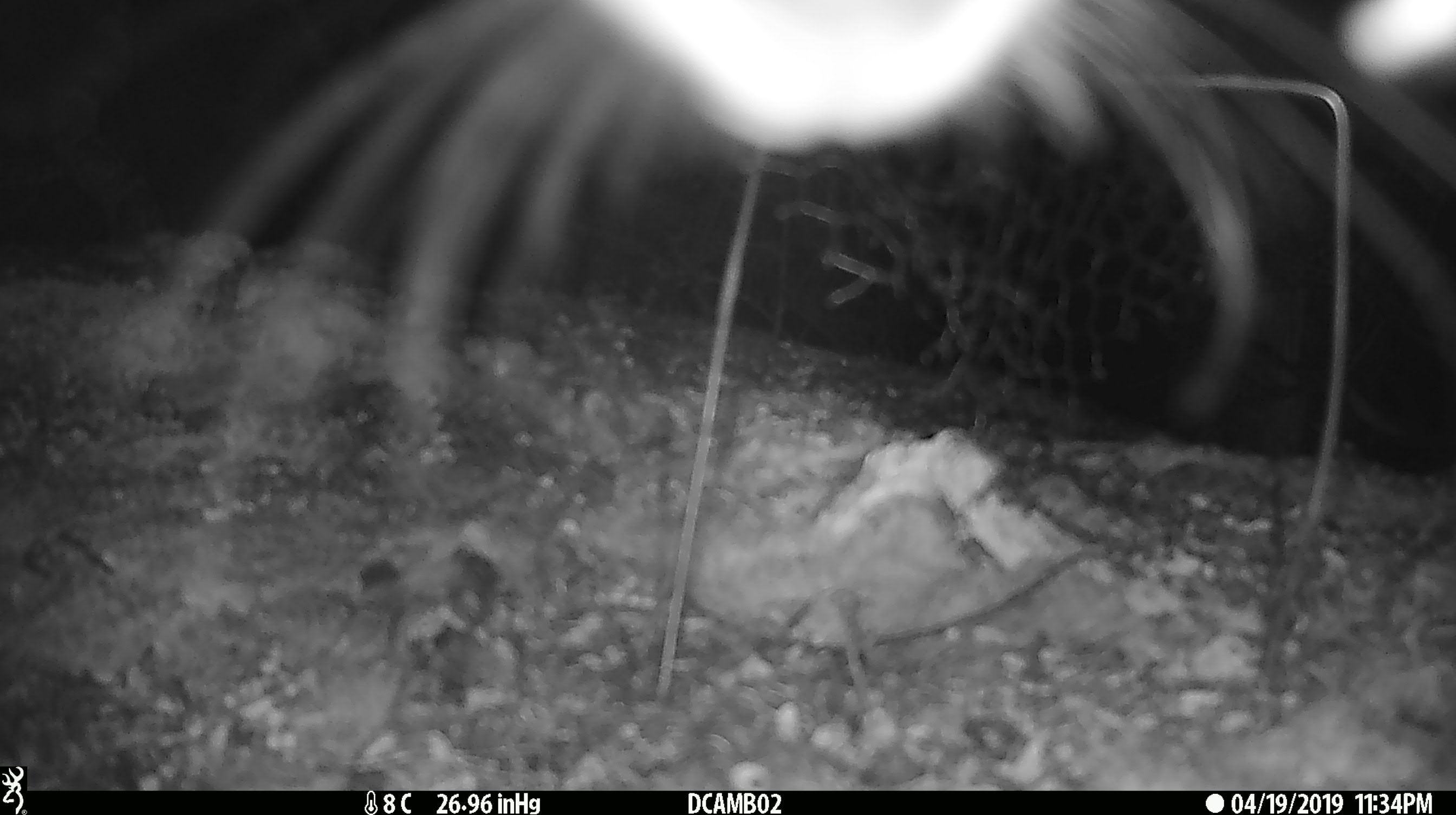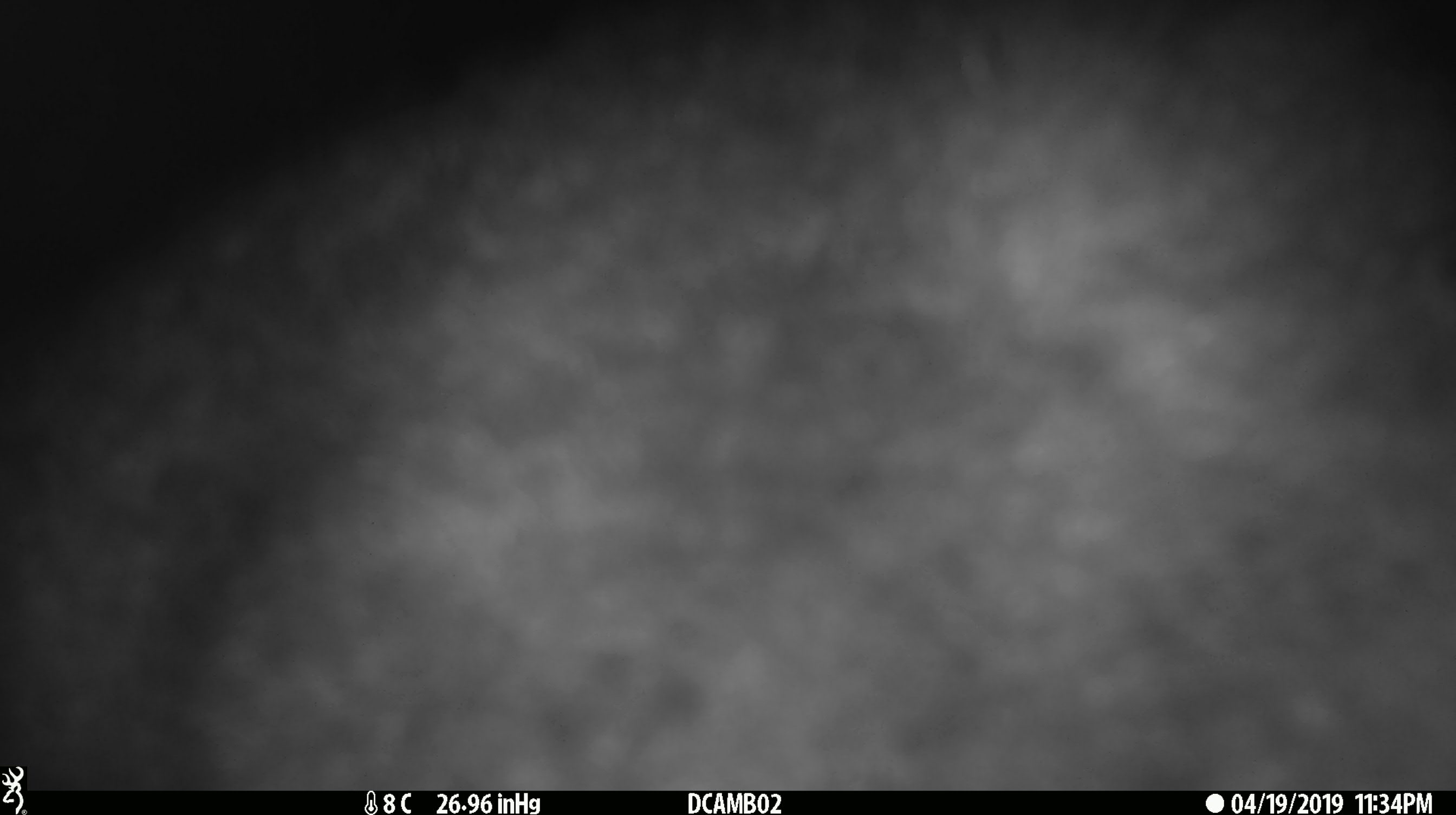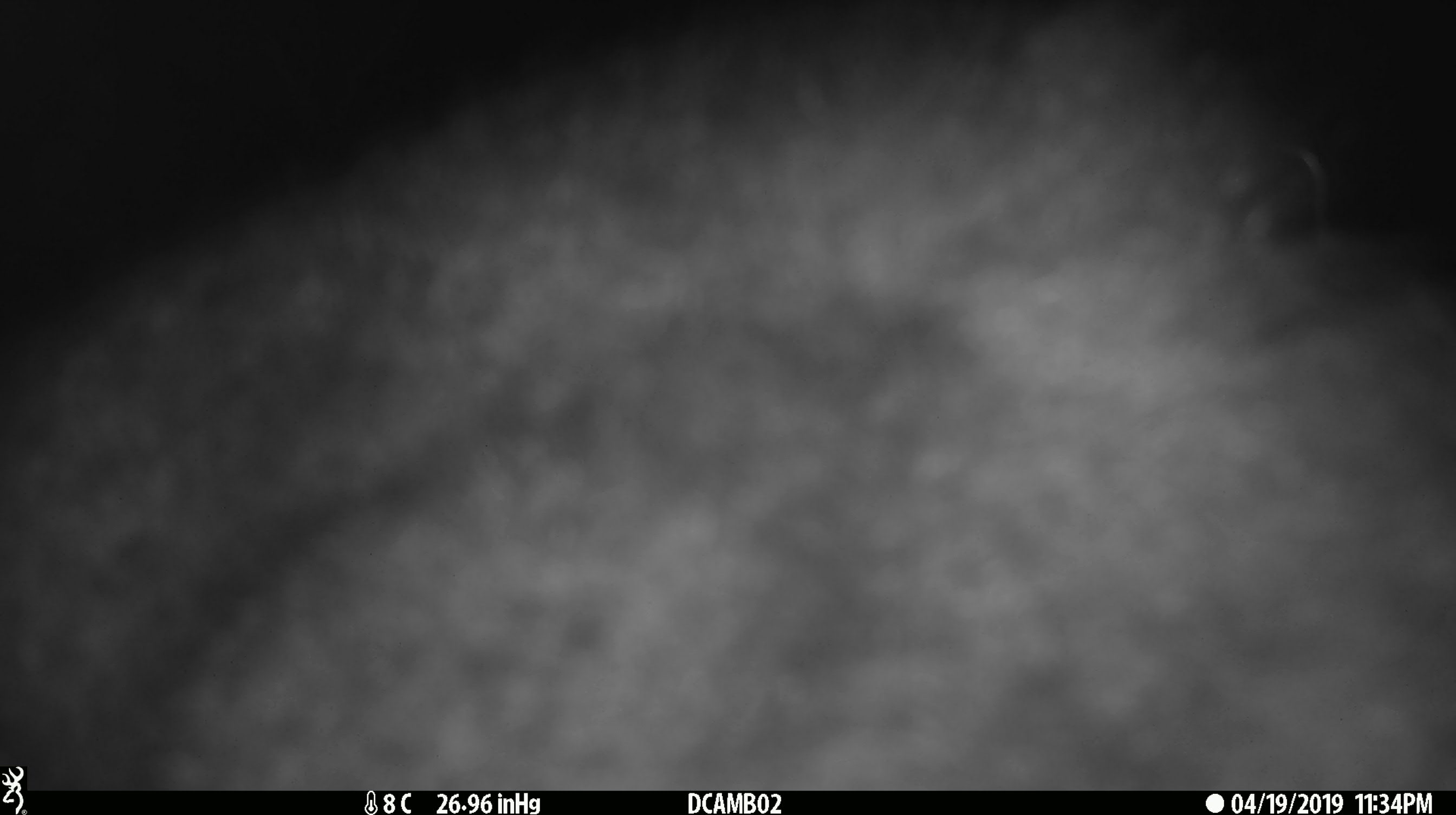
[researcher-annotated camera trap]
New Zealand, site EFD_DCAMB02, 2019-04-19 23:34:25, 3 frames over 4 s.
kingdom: Animalia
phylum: Chordata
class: Mammalia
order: Diprotodontia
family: Phalangeridae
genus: Trichosurus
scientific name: Trichosurus vulpecula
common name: common brushtail possum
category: possum